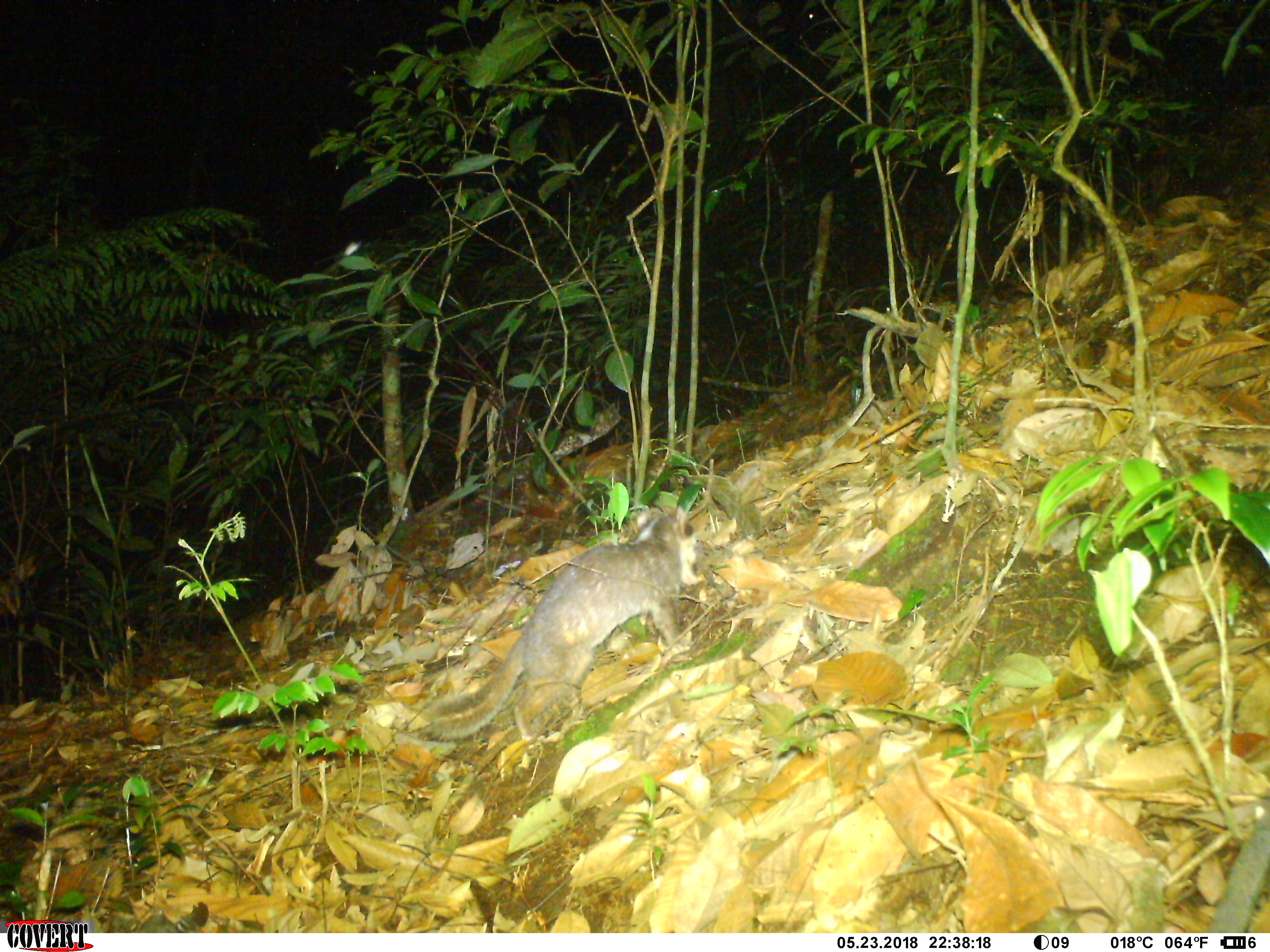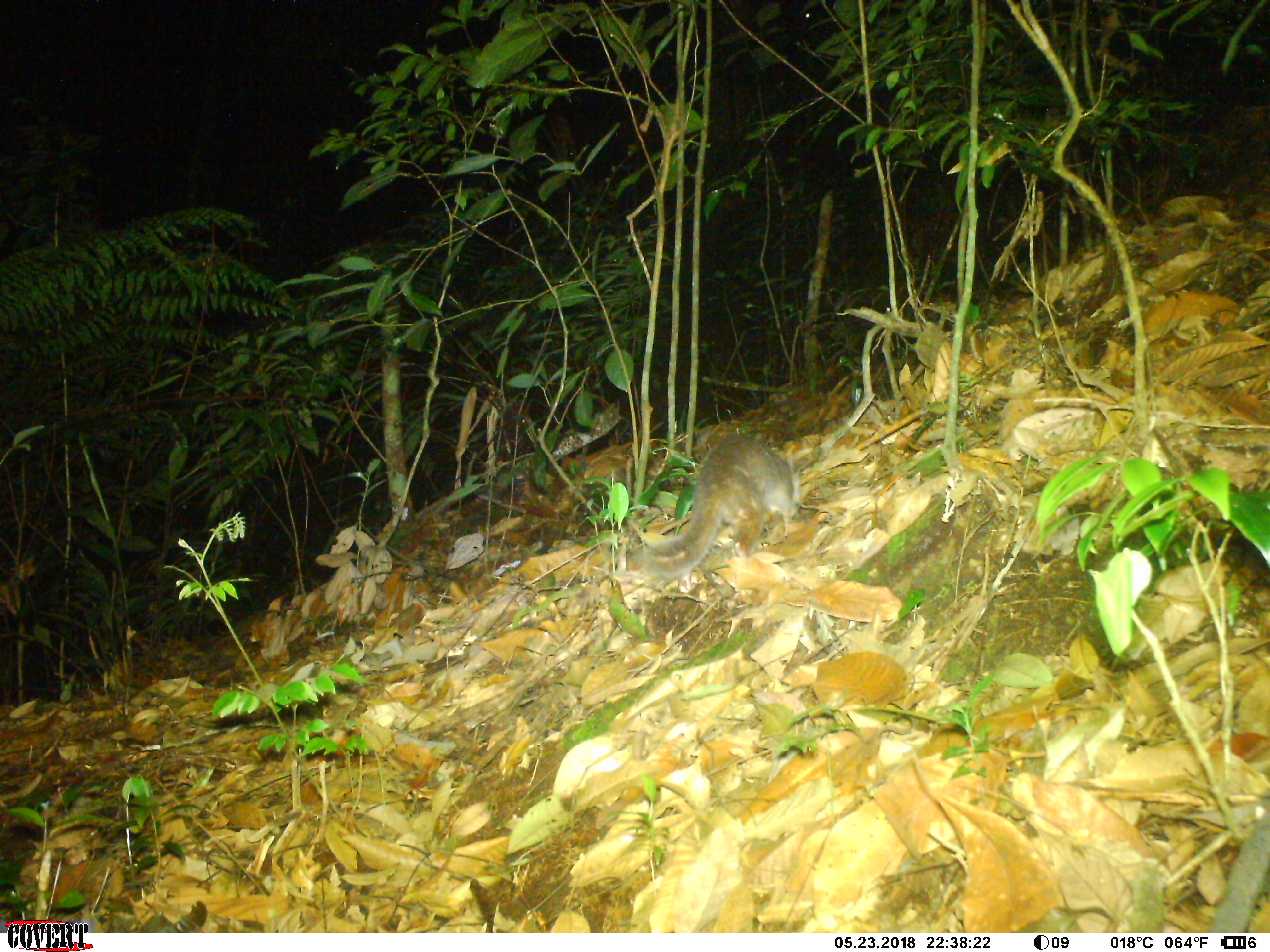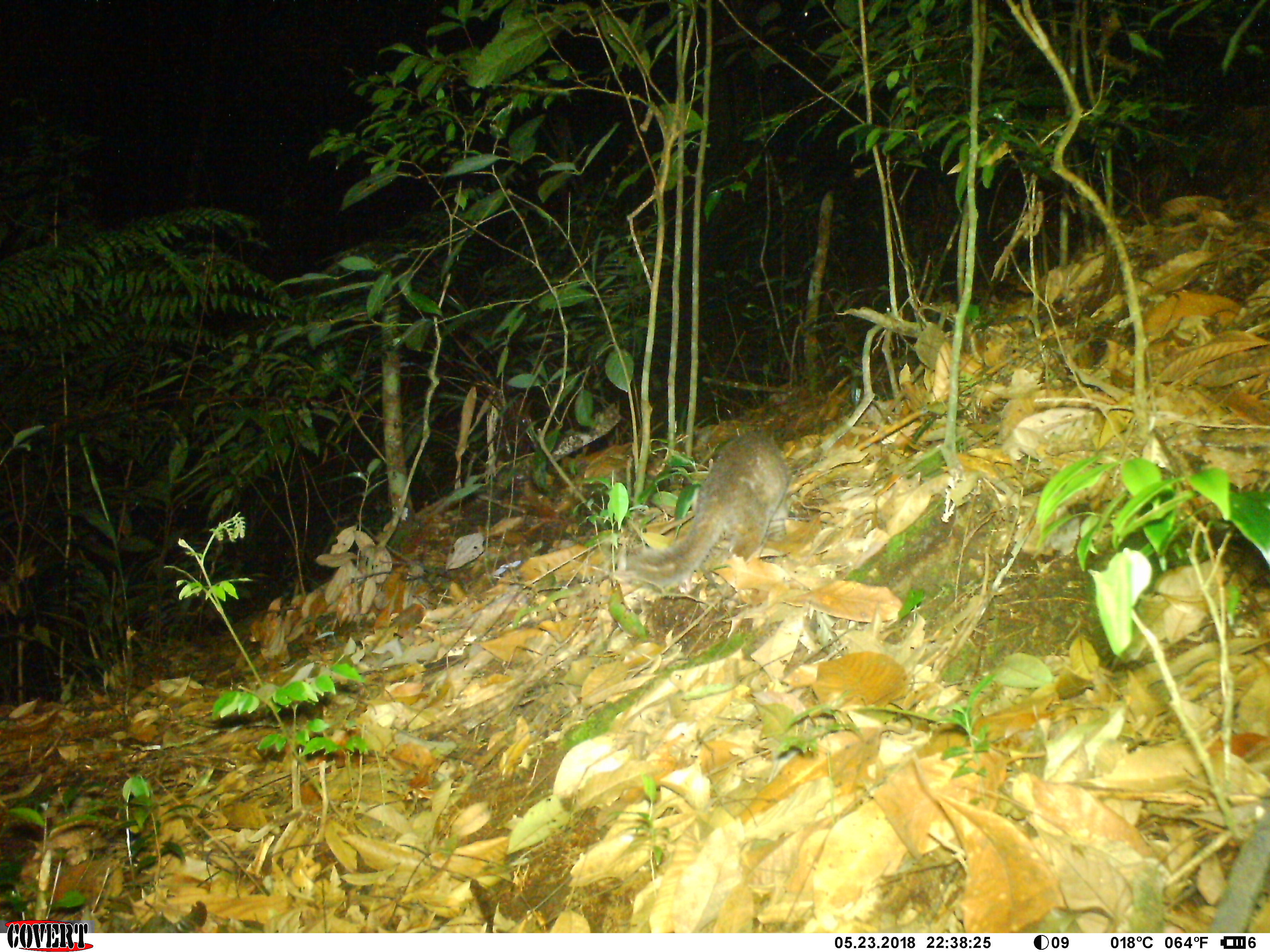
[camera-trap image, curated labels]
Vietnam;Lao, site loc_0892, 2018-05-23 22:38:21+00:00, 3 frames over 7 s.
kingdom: Animalia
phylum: Chordata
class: Mammalia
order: Carnivora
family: Mustelidae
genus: Melogale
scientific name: Melogale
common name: ferret badger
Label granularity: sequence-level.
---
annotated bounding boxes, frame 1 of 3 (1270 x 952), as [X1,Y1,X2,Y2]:
ferret badger: [418,503,704,741]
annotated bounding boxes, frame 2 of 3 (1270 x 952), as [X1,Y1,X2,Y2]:
ferret badger: [632,429,802,594]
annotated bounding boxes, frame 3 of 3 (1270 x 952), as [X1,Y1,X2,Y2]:
ferret badger: [608,428,795,595]